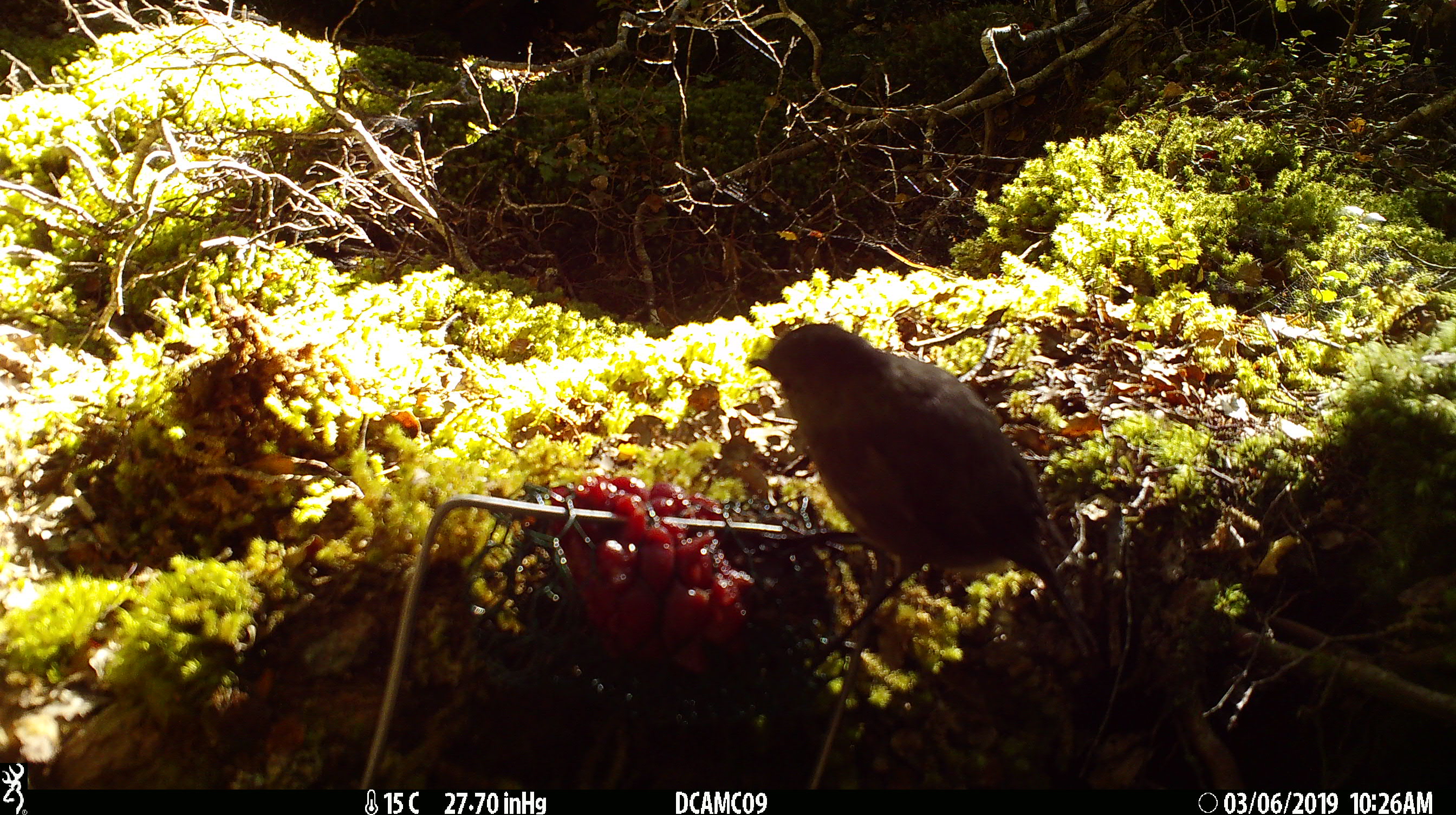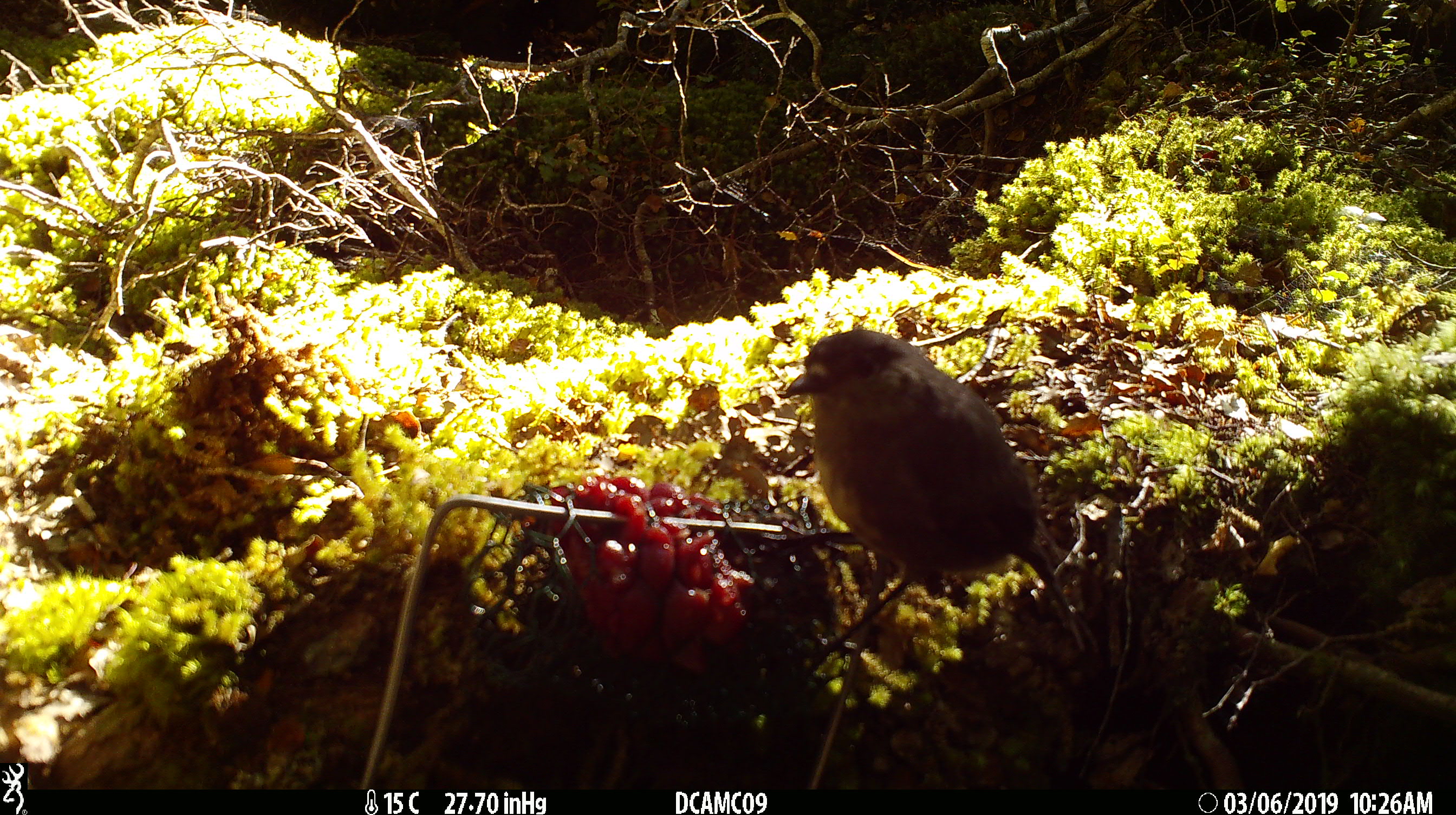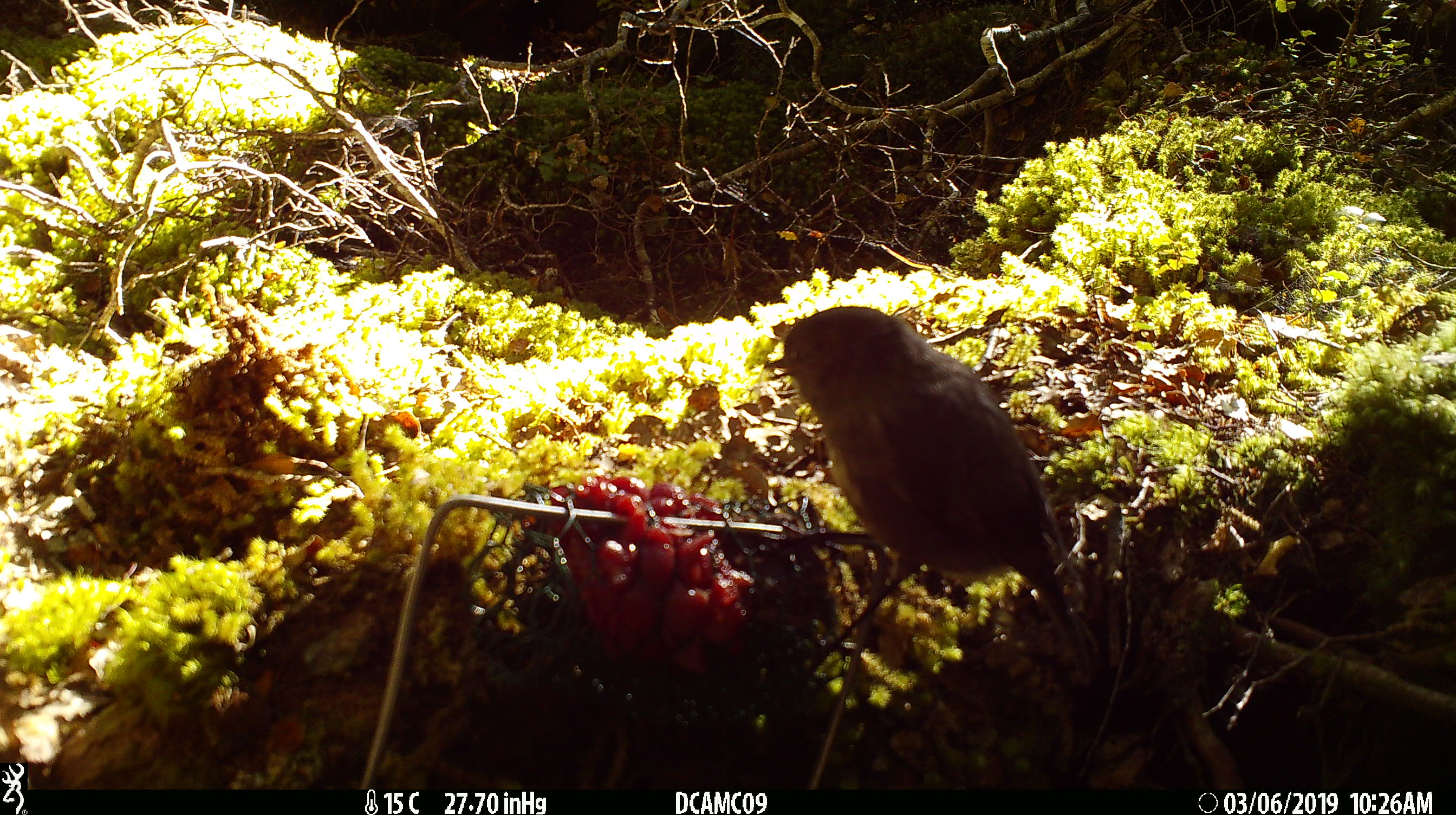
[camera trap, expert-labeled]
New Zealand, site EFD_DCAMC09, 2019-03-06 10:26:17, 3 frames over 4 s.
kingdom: Animalia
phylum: Chordata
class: Aves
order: Passeriformes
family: Petroicidae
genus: Petroica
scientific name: Petroica australis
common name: new zealand robin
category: robin